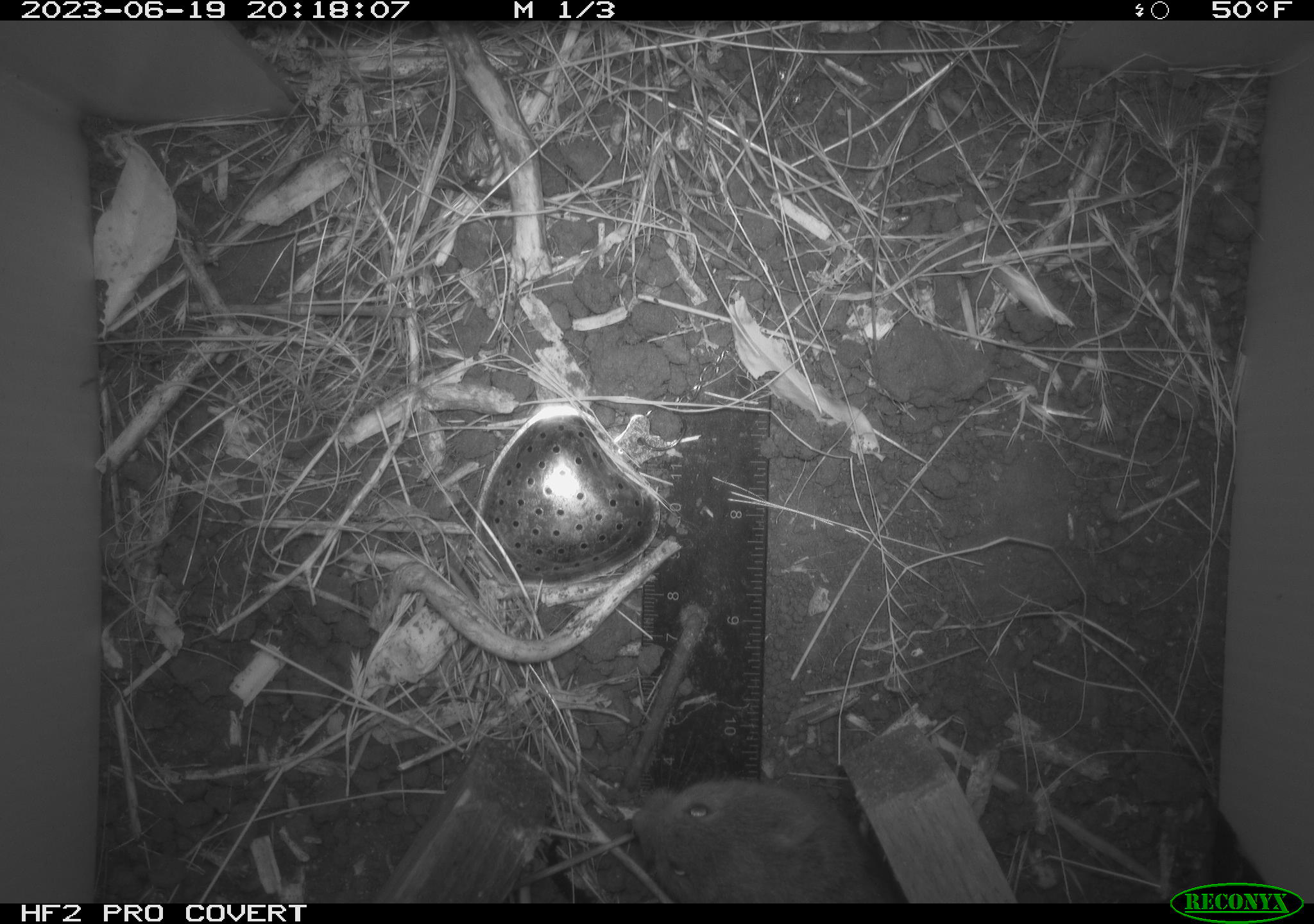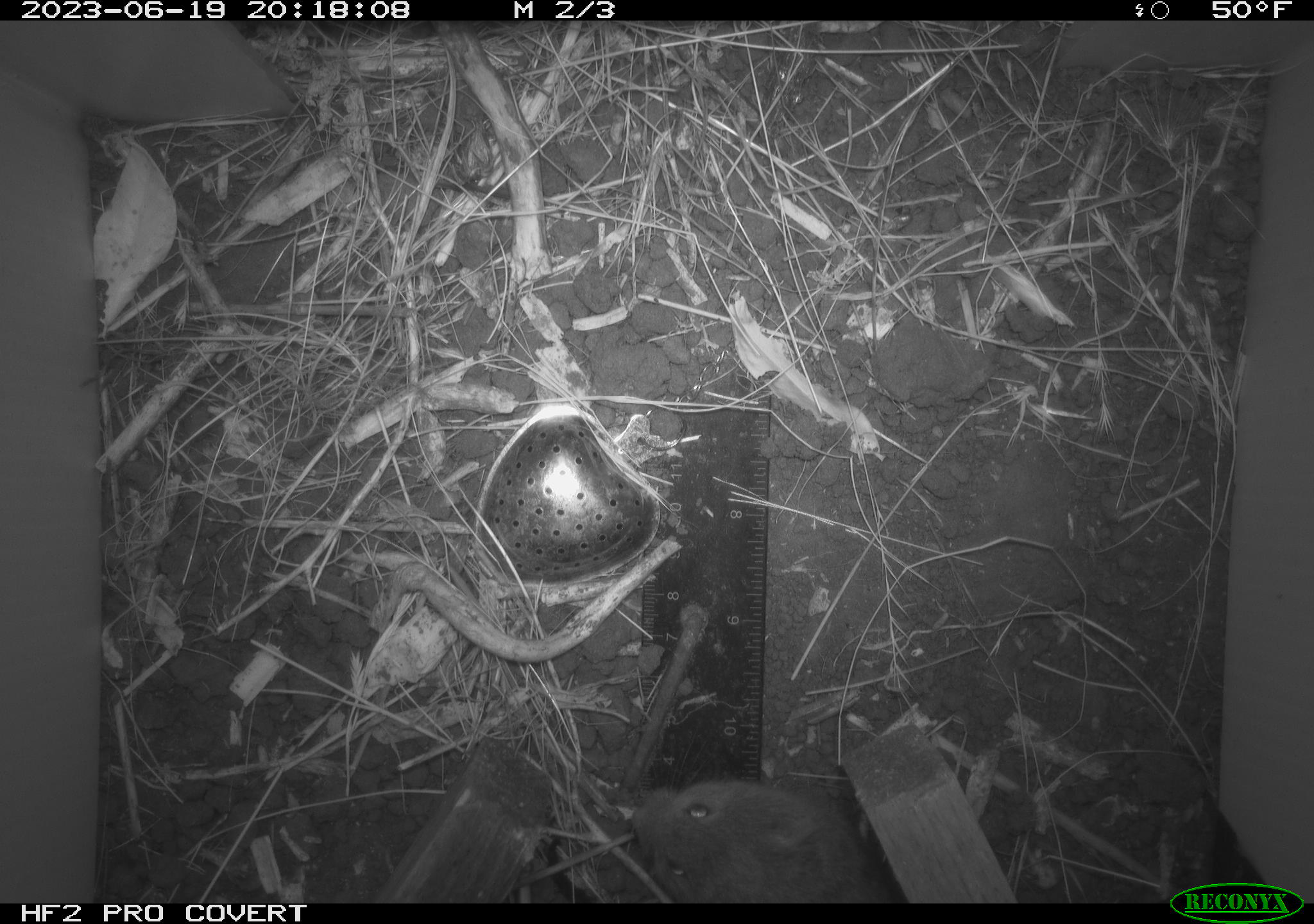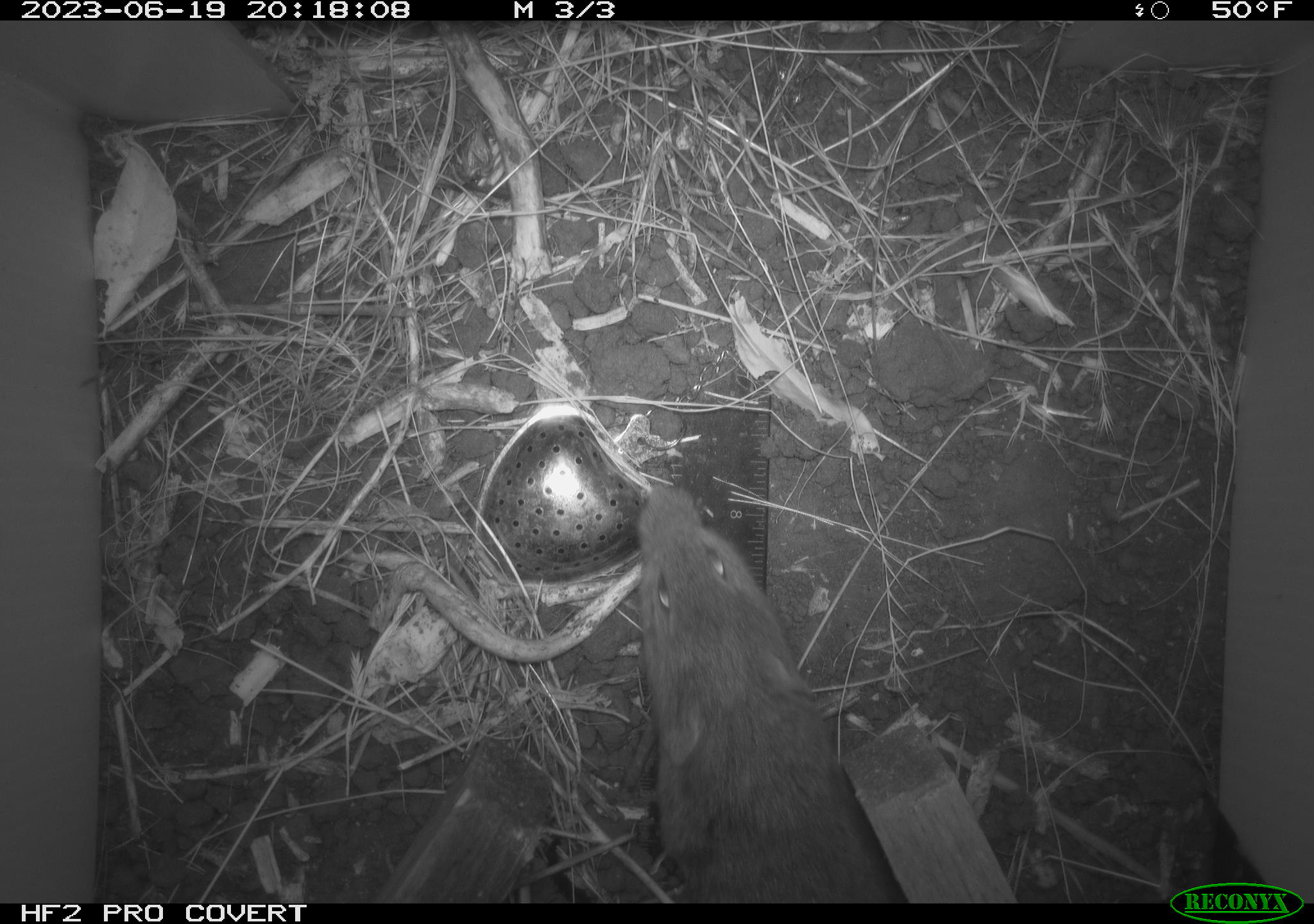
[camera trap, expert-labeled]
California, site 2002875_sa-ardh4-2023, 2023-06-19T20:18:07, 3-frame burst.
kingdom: Animalia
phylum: Chordata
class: Mammalia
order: Rodentia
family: Cricetidae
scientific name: Arvicolinae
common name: voles, lemmings, and muskrats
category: arvicolinae subfamily